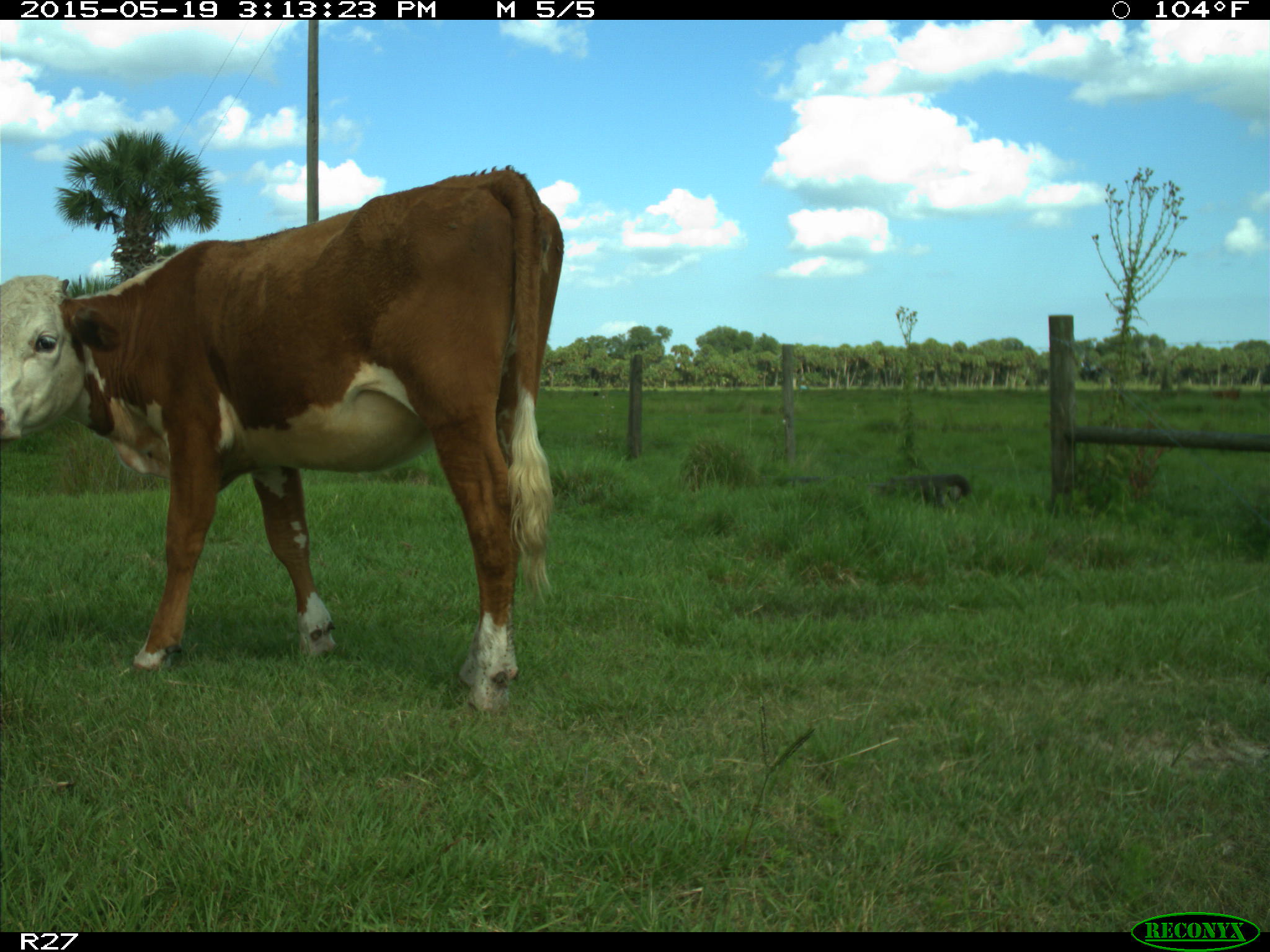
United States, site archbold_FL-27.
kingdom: Animalia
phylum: Chordata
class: Mammalia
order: Artiodactyla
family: Bovidae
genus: Bos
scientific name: Bos taurus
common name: domestic cow